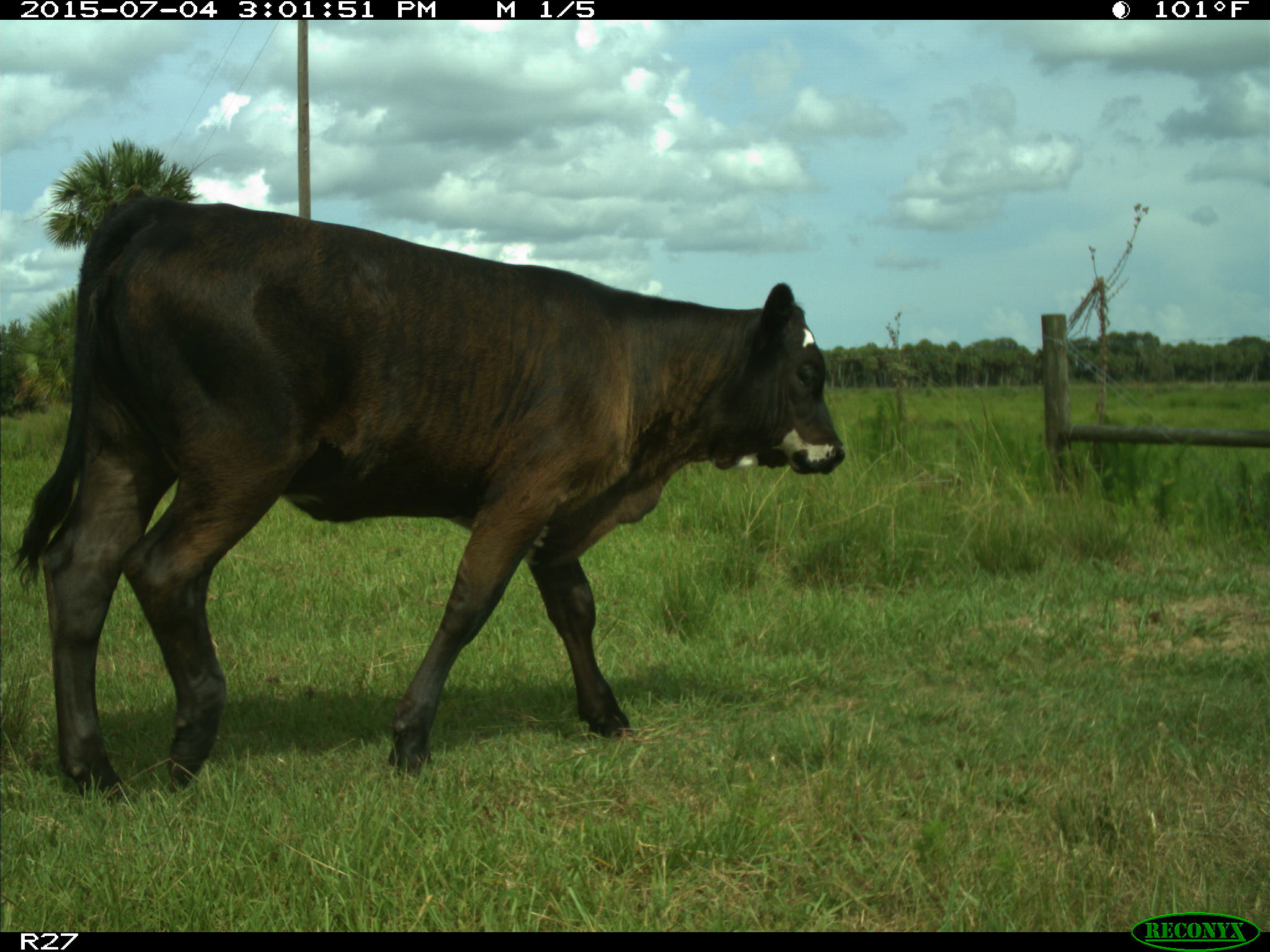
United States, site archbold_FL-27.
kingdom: Animalia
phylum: Chordata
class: Mammalia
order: Artiodactyla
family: Bovidae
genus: Bos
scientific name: Bos taurus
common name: domestic cow